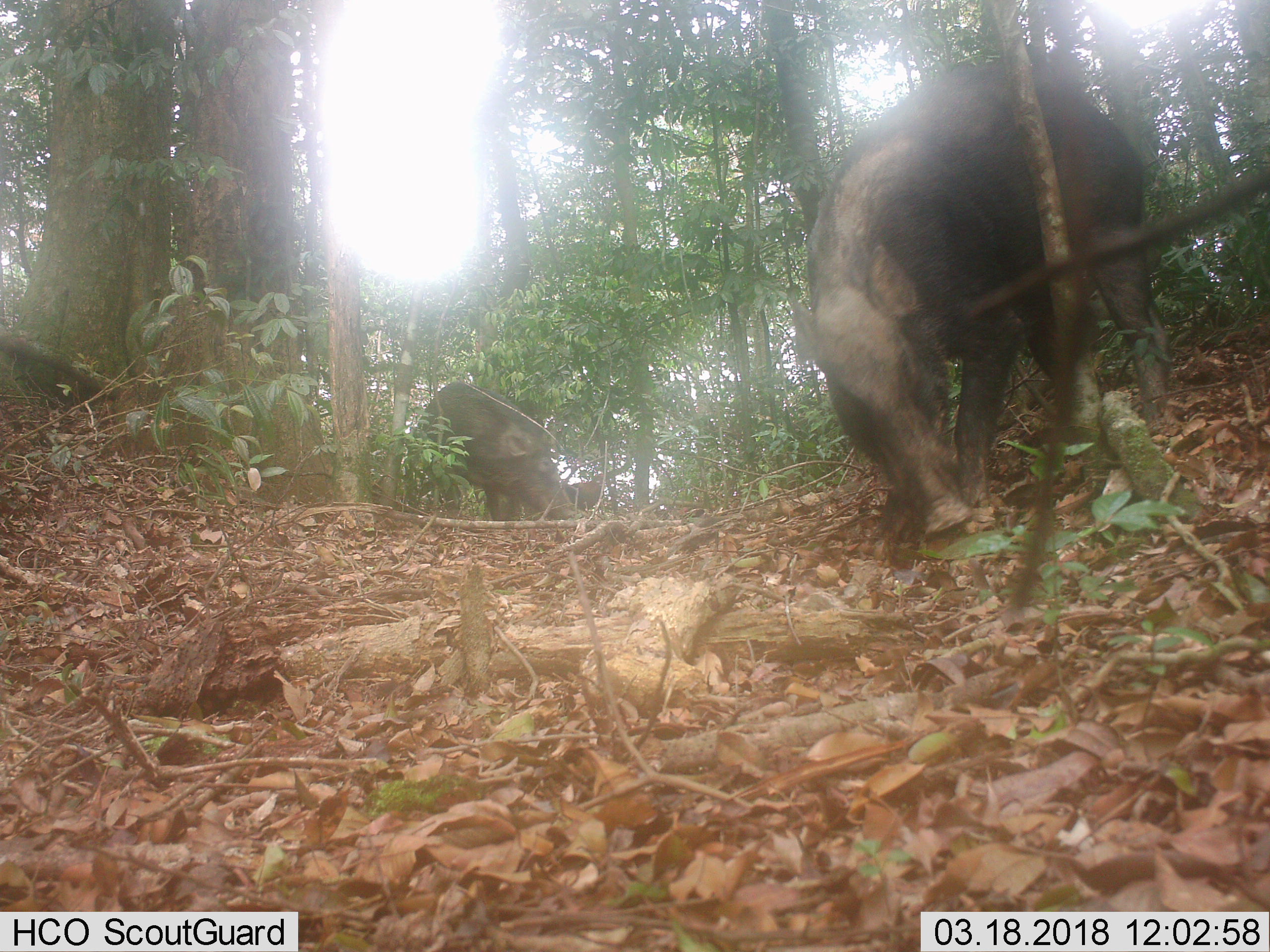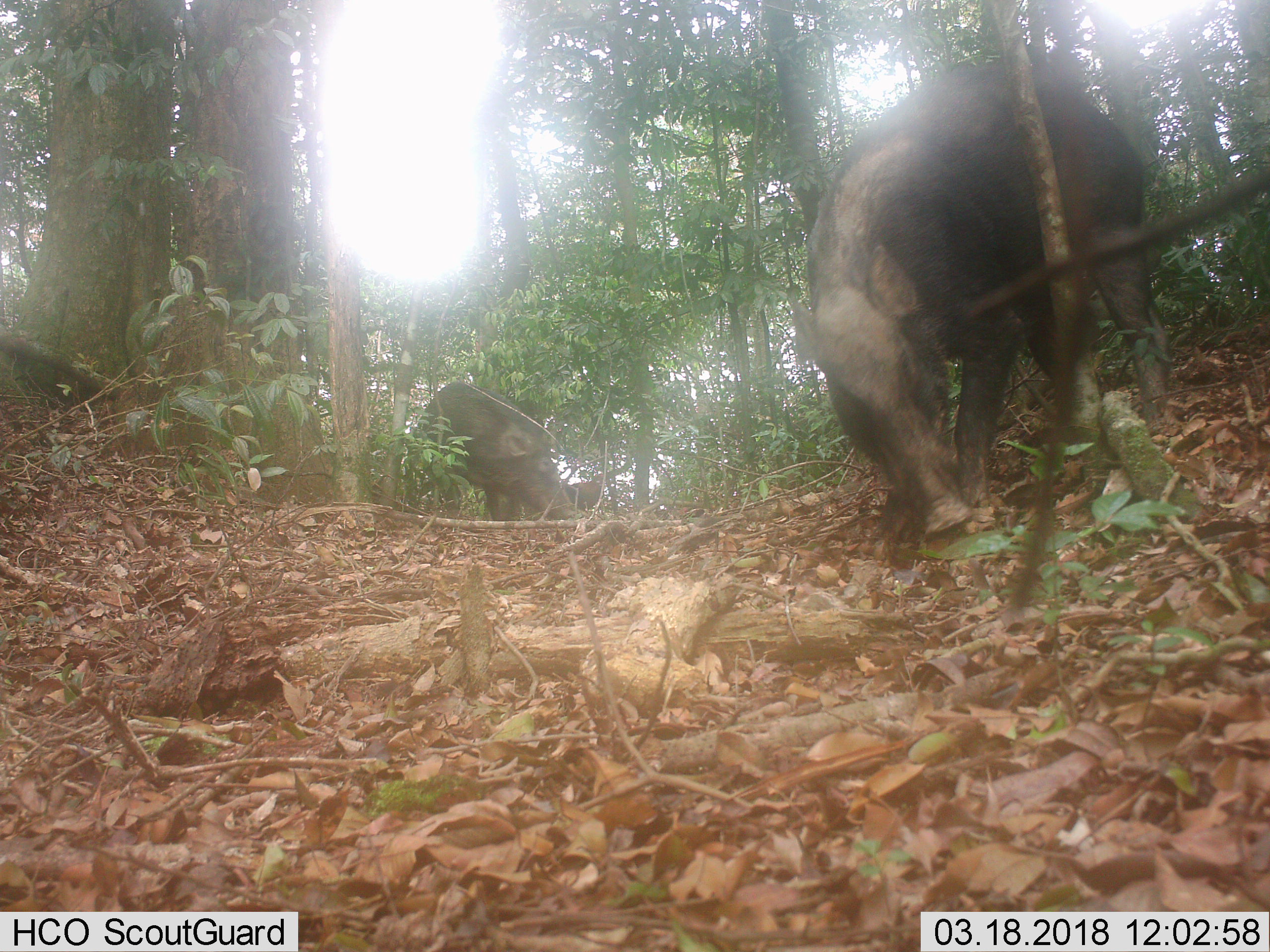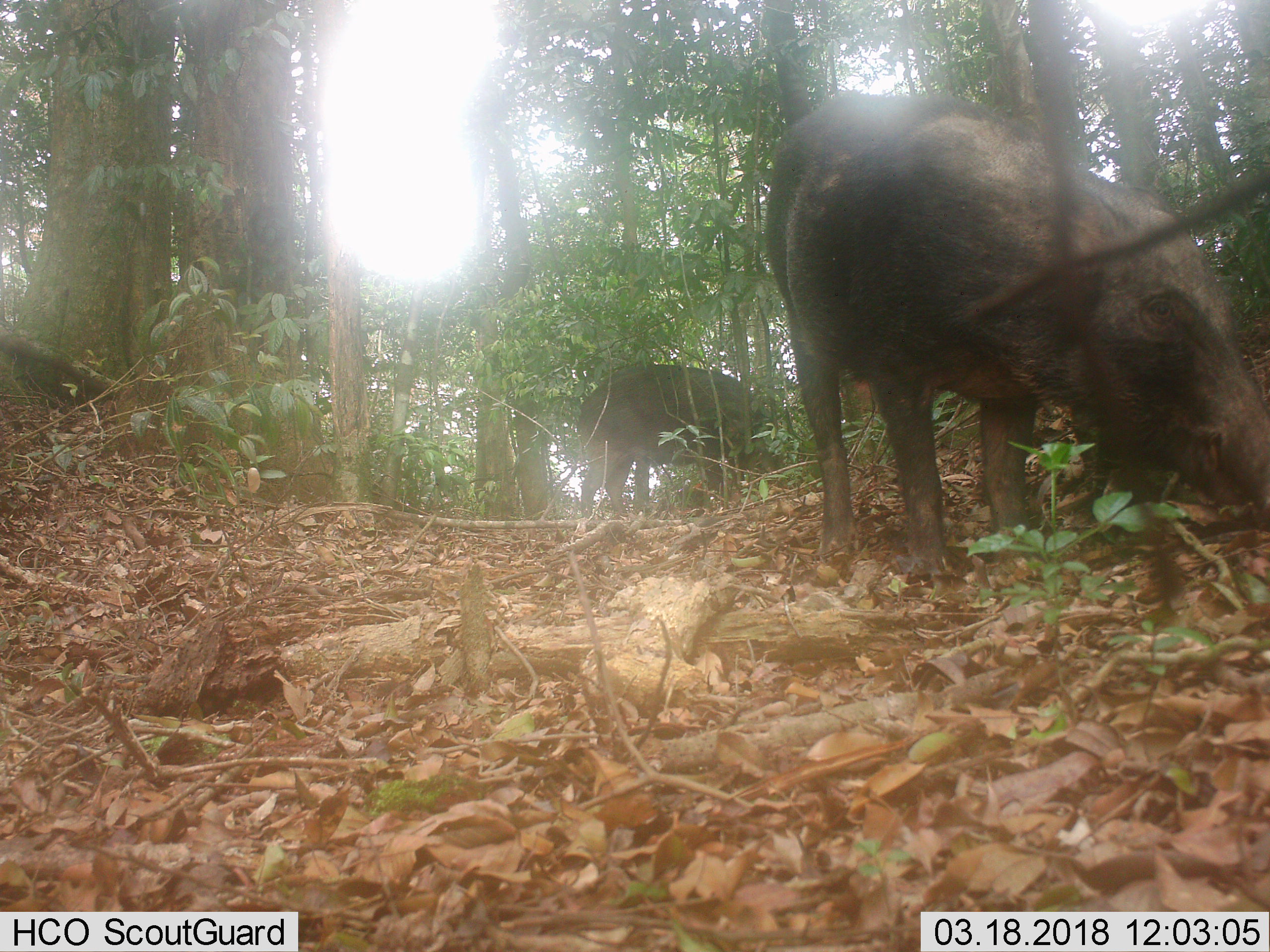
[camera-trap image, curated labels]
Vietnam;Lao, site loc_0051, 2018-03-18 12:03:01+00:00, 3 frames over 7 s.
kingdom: Animalia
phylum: Chordata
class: Aves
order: Galliformes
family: Phasianidae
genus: Gallus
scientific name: Gallus gallus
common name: red junglefowl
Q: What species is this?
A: Red junglefowl (Gallus gallus).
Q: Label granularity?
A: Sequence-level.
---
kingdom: Animalia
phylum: Chordata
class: Mammalia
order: Artiodactyla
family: Suidae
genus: Sus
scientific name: Sus scrofa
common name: eurasian wild pig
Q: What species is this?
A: Eurasian wild pig (Sus scrofa).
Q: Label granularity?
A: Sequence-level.